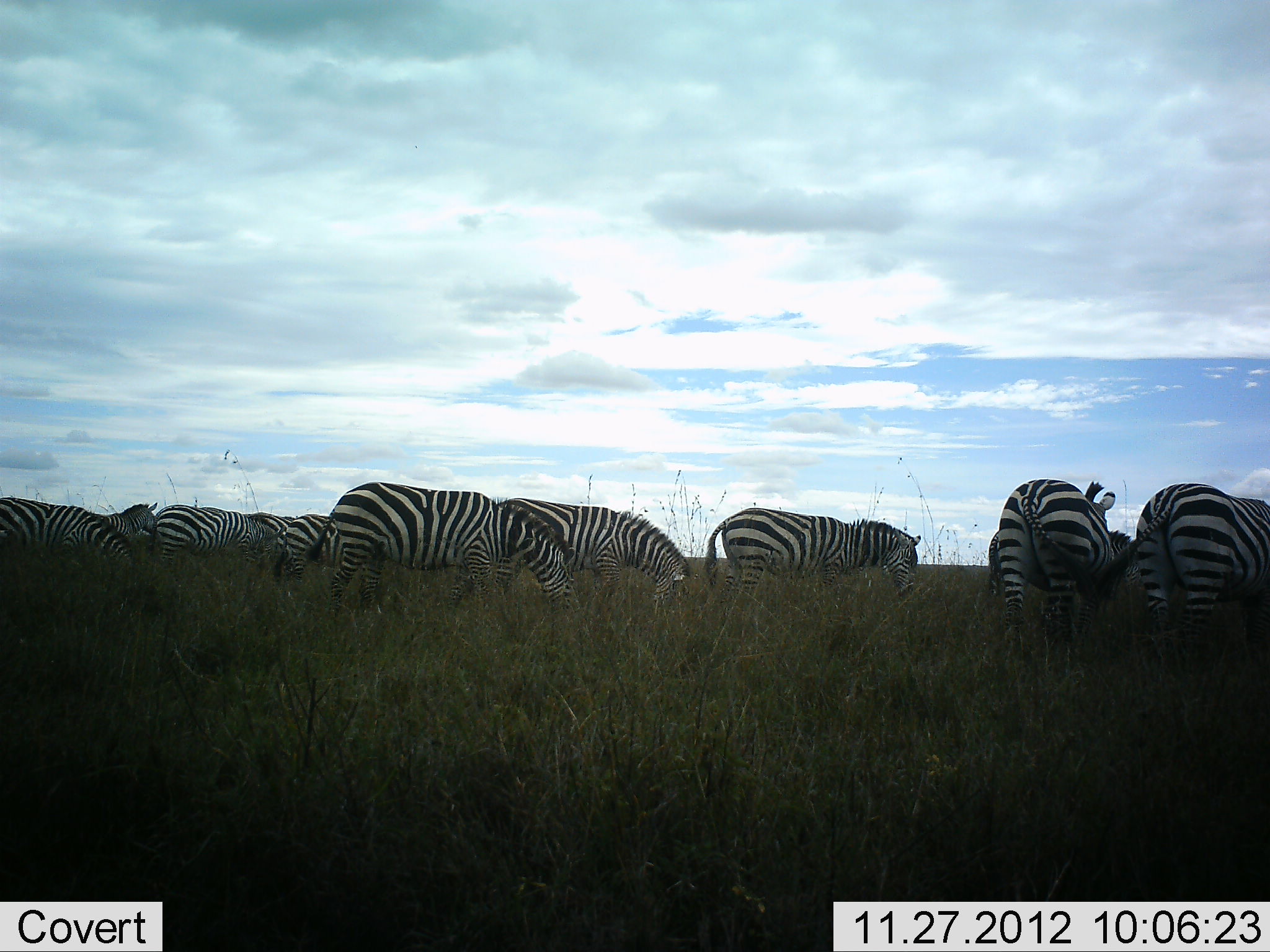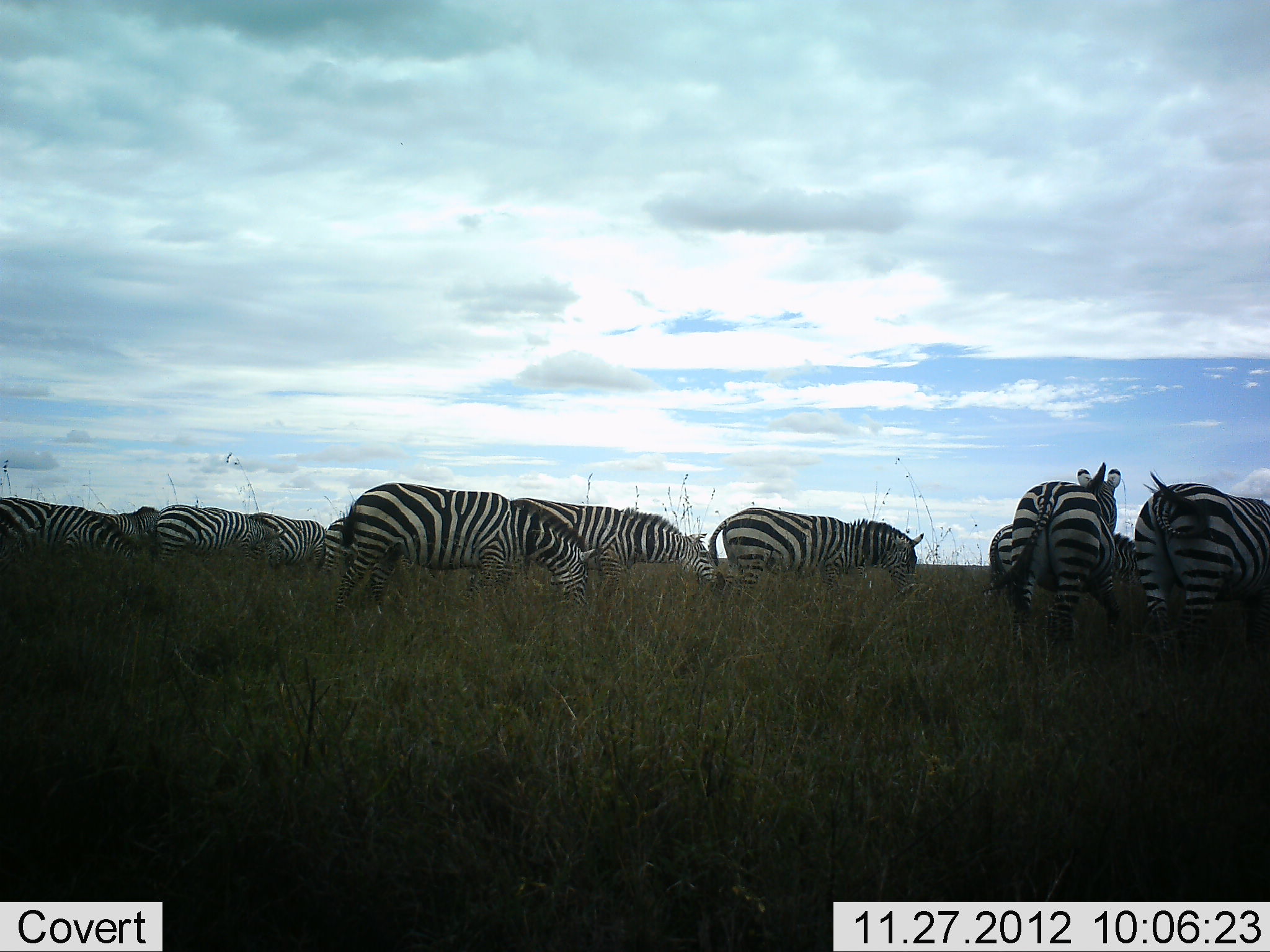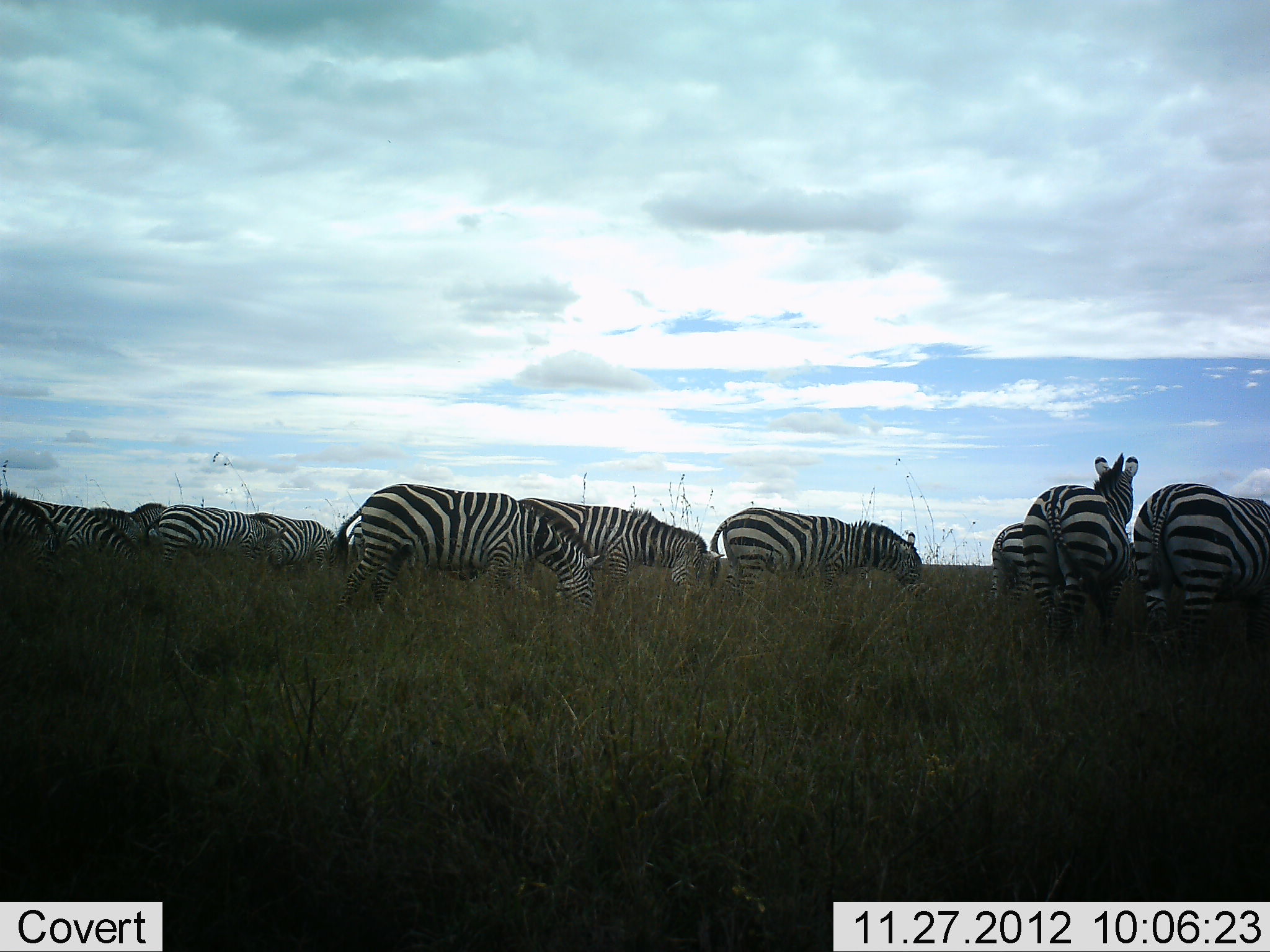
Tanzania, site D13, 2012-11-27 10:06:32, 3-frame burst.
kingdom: Animalia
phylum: Chordata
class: Mammalia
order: Perissodactyla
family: Equidae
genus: Equus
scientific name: Equus quagga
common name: plains zebra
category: zebra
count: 11-50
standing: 40%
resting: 10%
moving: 30%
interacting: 0%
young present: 0%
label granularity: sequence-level